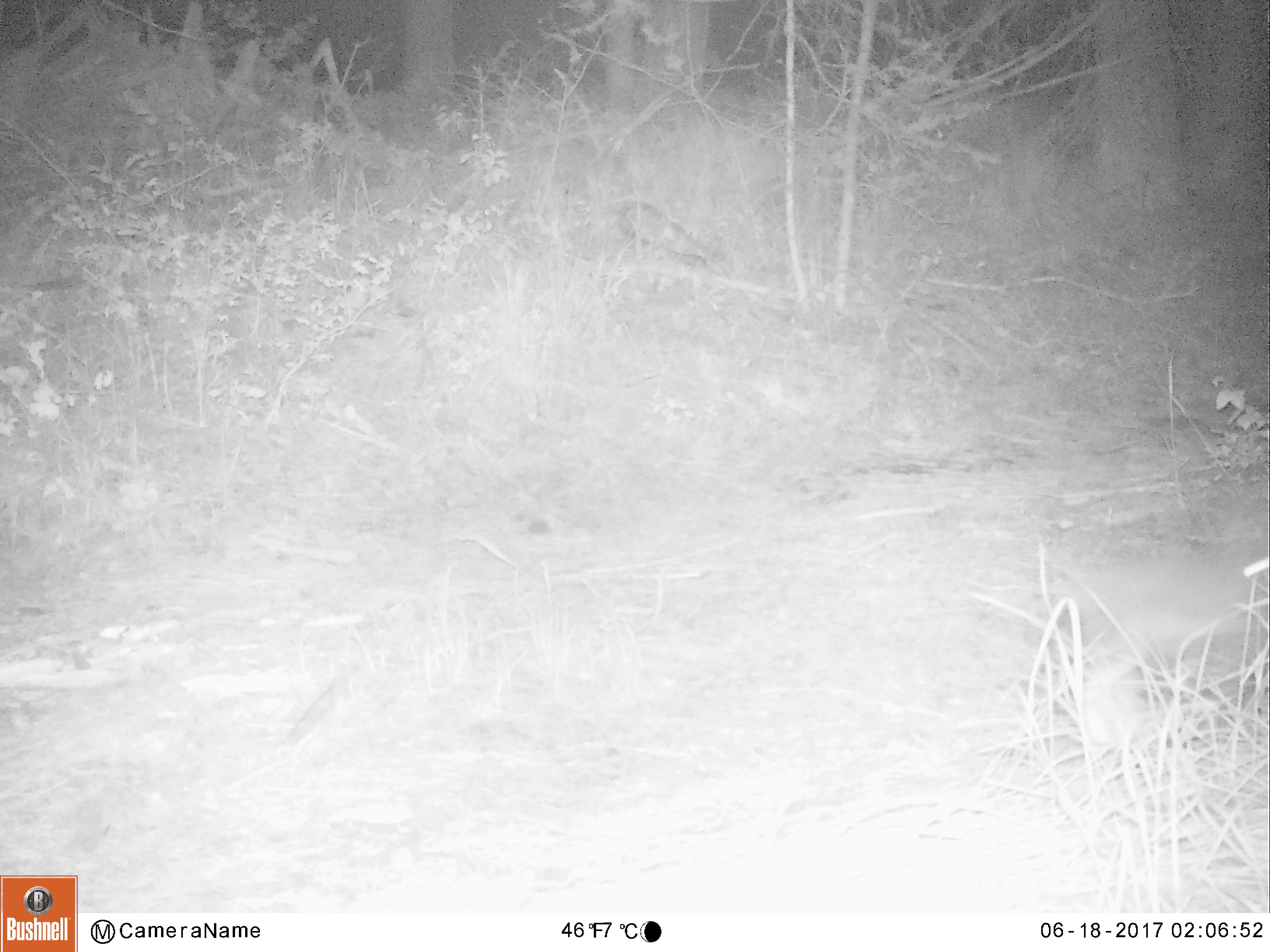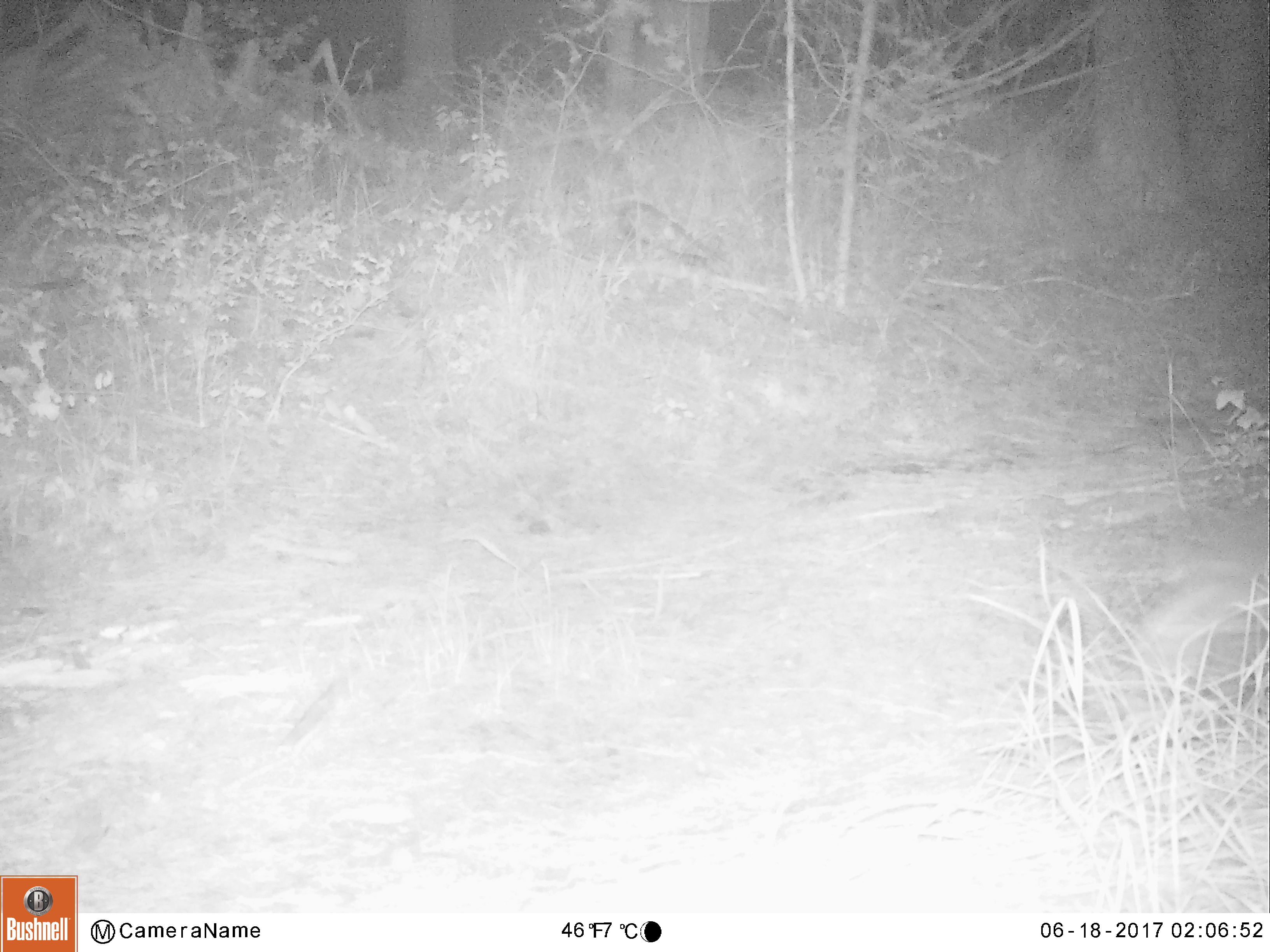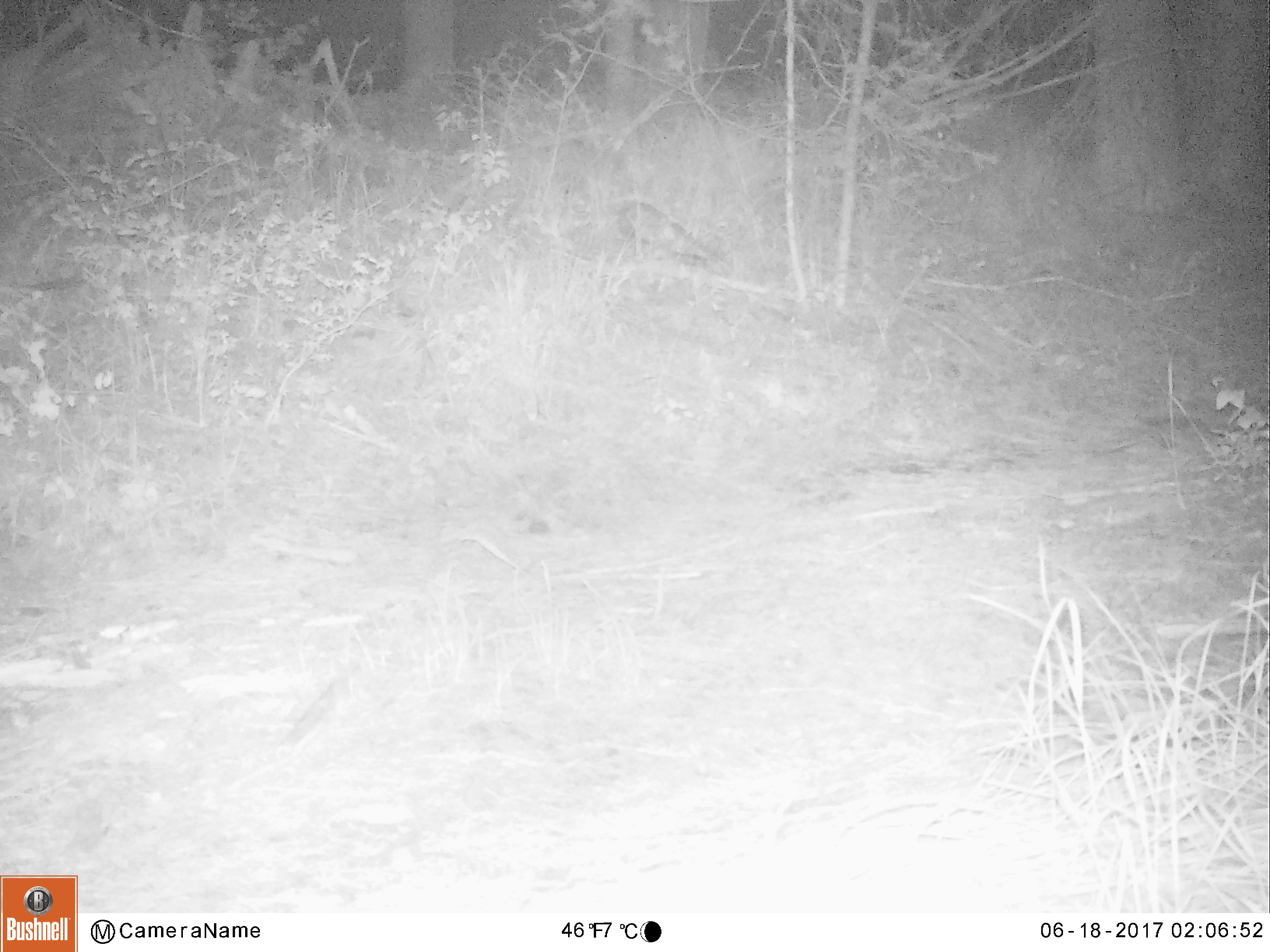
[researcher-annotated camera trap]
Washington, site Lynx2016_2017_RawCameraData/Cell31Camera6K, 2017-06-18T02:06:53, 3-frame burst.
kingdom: Animalia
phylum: Chordata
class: Mammalia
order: Lagomorpha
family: Leporidae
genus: Lepus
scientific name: Lepus americanus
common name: snowshoe hare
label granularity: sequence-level